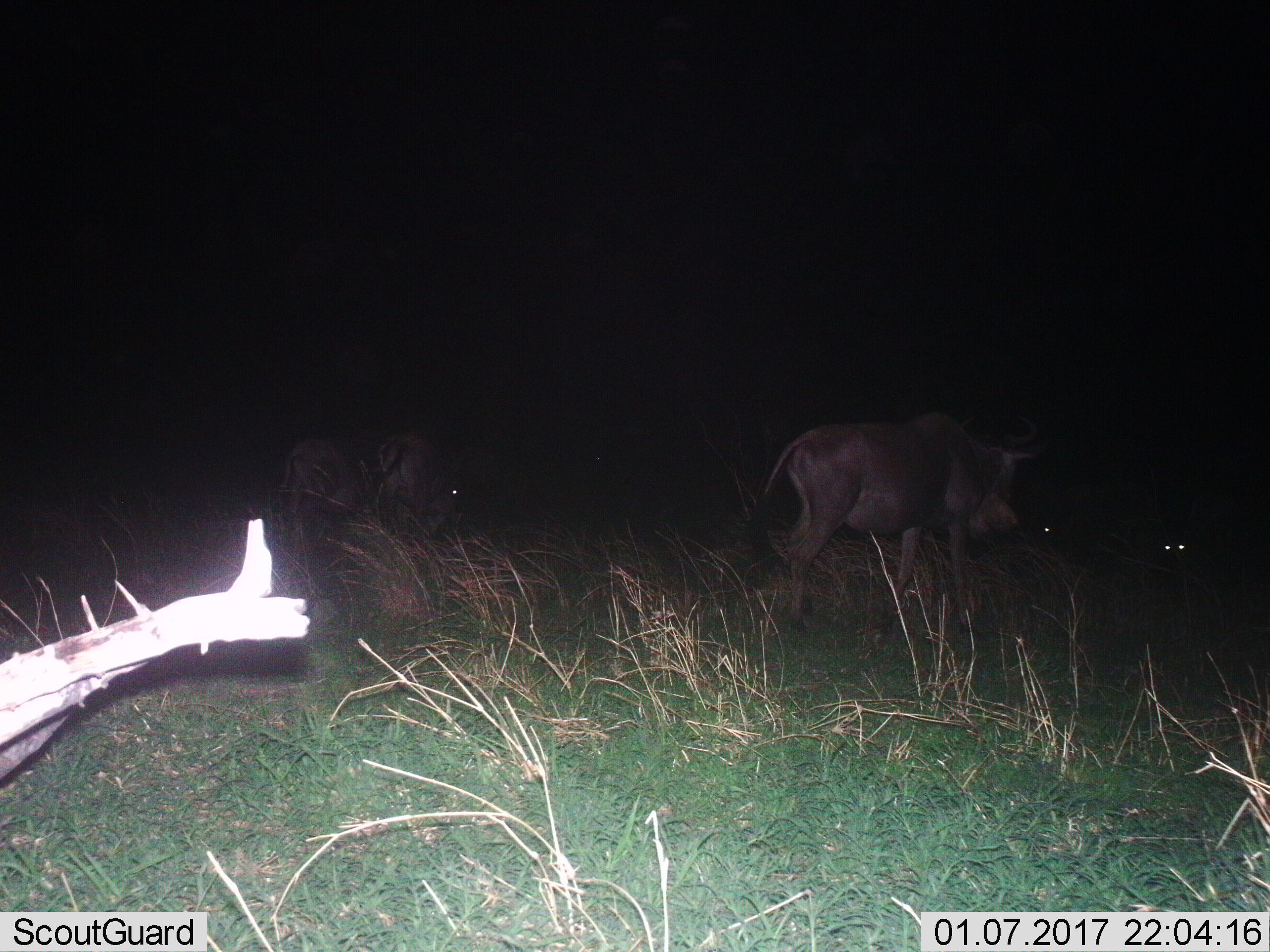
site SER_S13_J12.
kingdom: Animalia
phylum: Chordata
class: Mammalia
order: Artiodactyla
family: Bovidae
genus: Connochaetes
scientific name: Connochaetes taurinus taurinus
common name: blue wildebeest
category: wildebeestblue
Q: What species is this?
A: Wildebeestblue (blue wildebeest) (Connochaetes taurinus taurinus).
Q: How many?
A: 5.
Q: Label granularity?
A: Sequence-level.